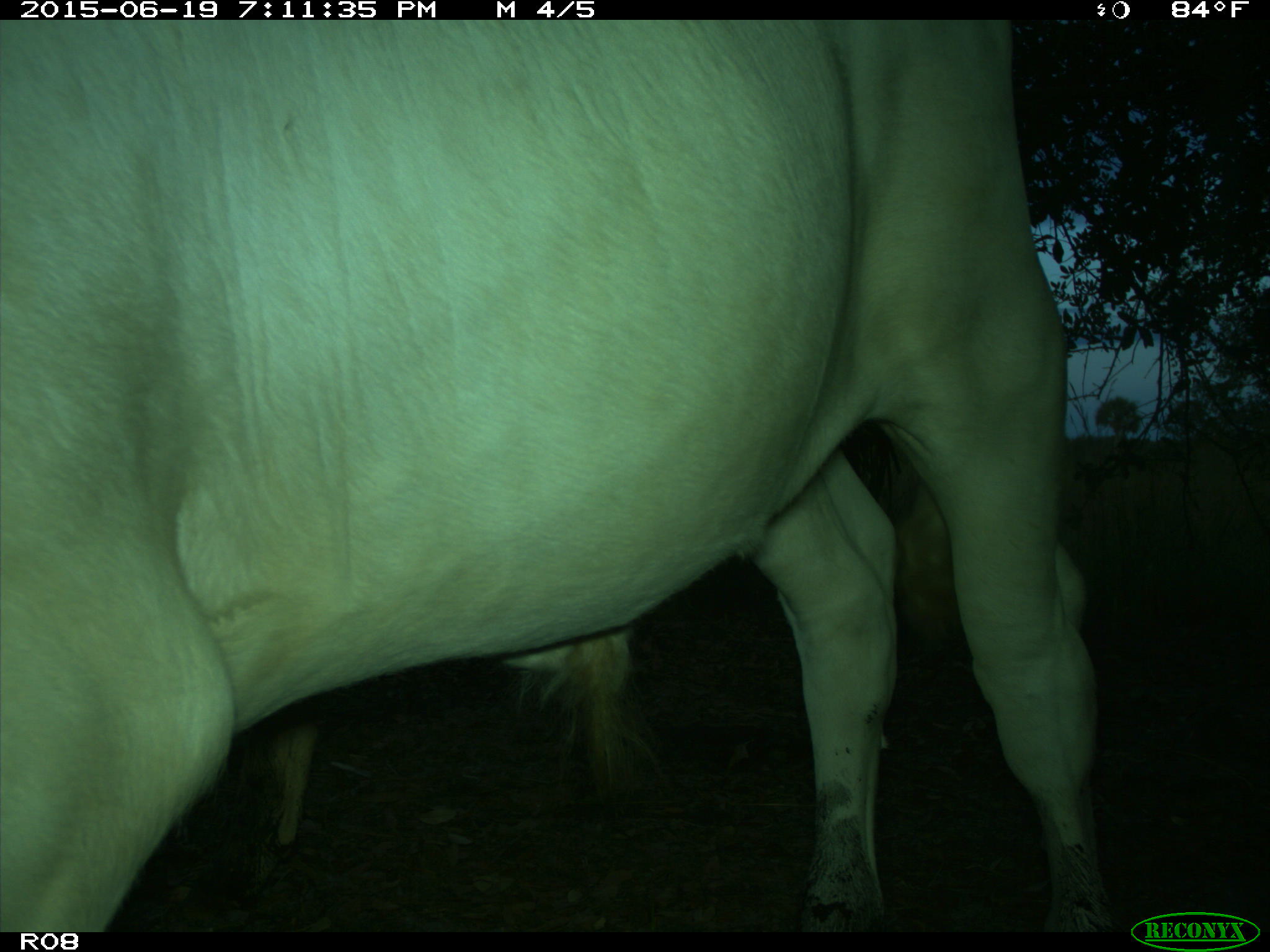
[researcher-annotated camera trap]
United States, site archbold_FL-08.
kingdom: Animalia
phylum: Chordata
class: Mammalia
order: Artiodactyla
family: Bovidae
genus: Bos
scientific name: Bos taurus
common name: domestic cow